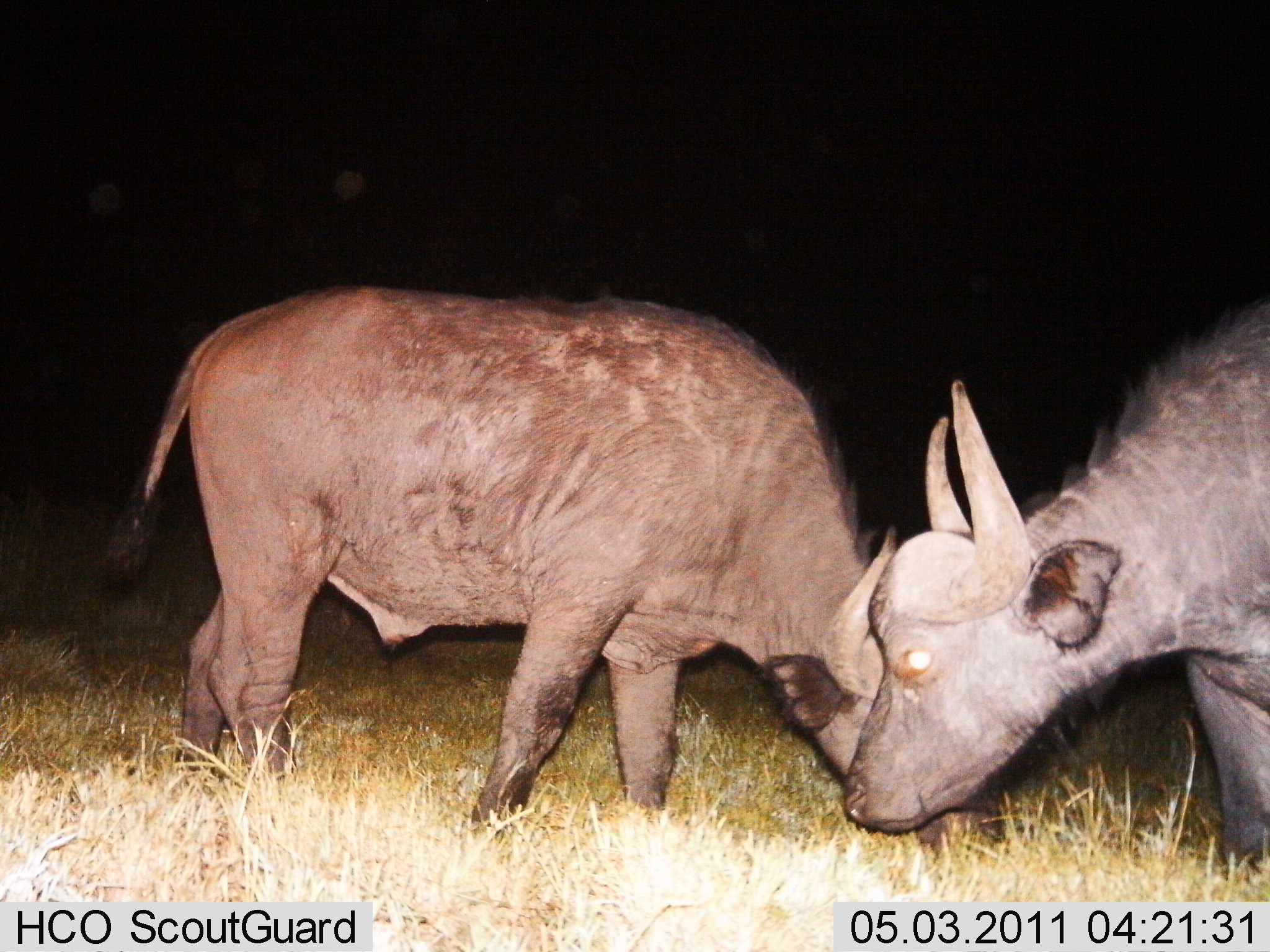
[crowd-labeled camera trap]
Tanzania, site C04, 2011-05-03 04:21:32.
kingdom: Animalia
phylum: Chordata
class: Mammalia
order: Artiodactyla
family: Bovidae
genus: Syncerus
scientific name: Syncerus caffer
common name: cape buffalo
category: buffalo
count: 2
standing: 55%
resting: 9%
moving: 0%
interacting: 0%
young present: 0%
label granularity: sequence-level